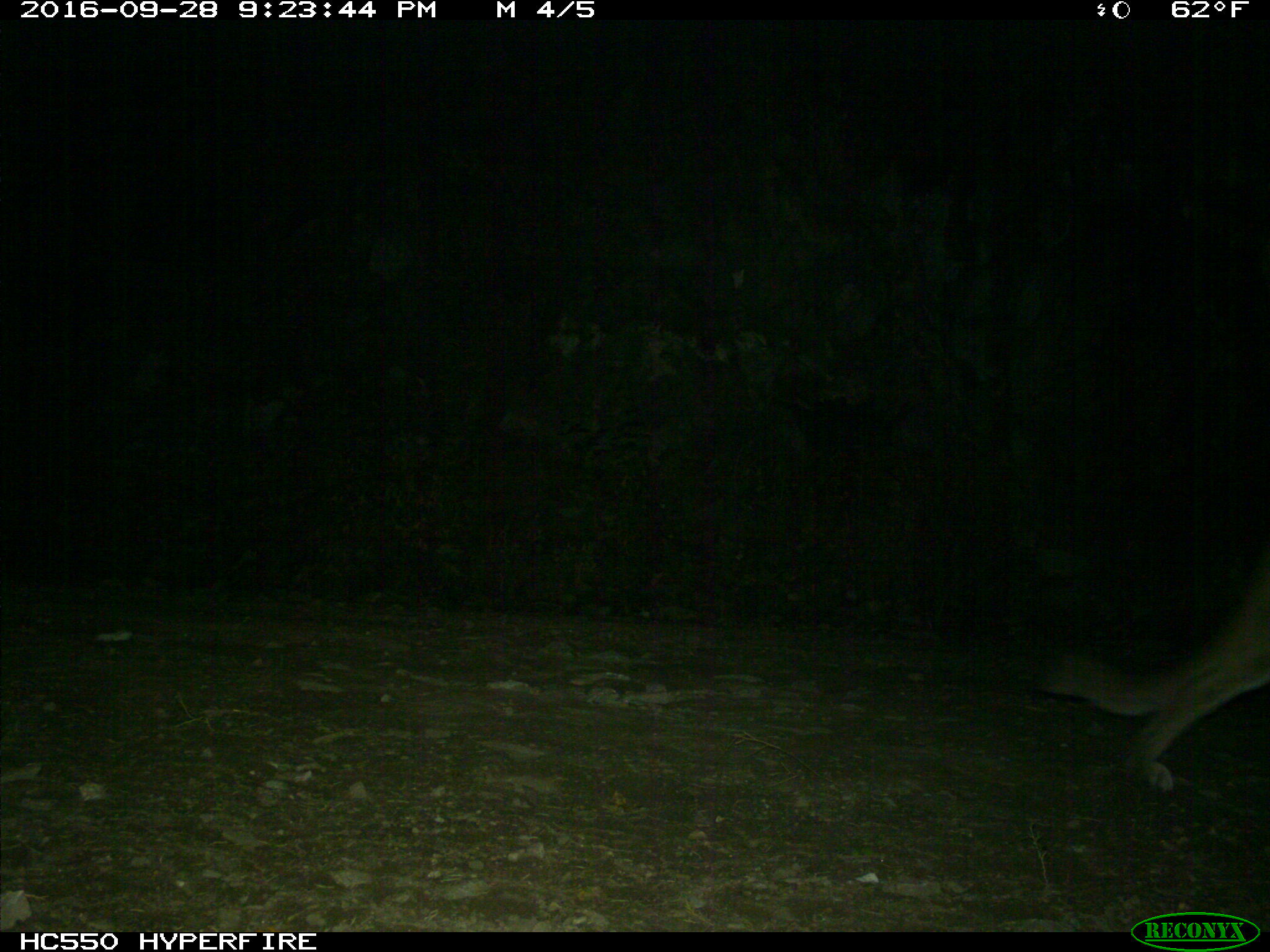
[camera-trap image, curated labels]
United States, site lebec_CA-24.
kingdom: Animalia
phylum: Chordata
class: Mammalia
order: Carnivora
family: Felidae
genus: Puma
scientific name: Puma concolor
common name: mountain lion